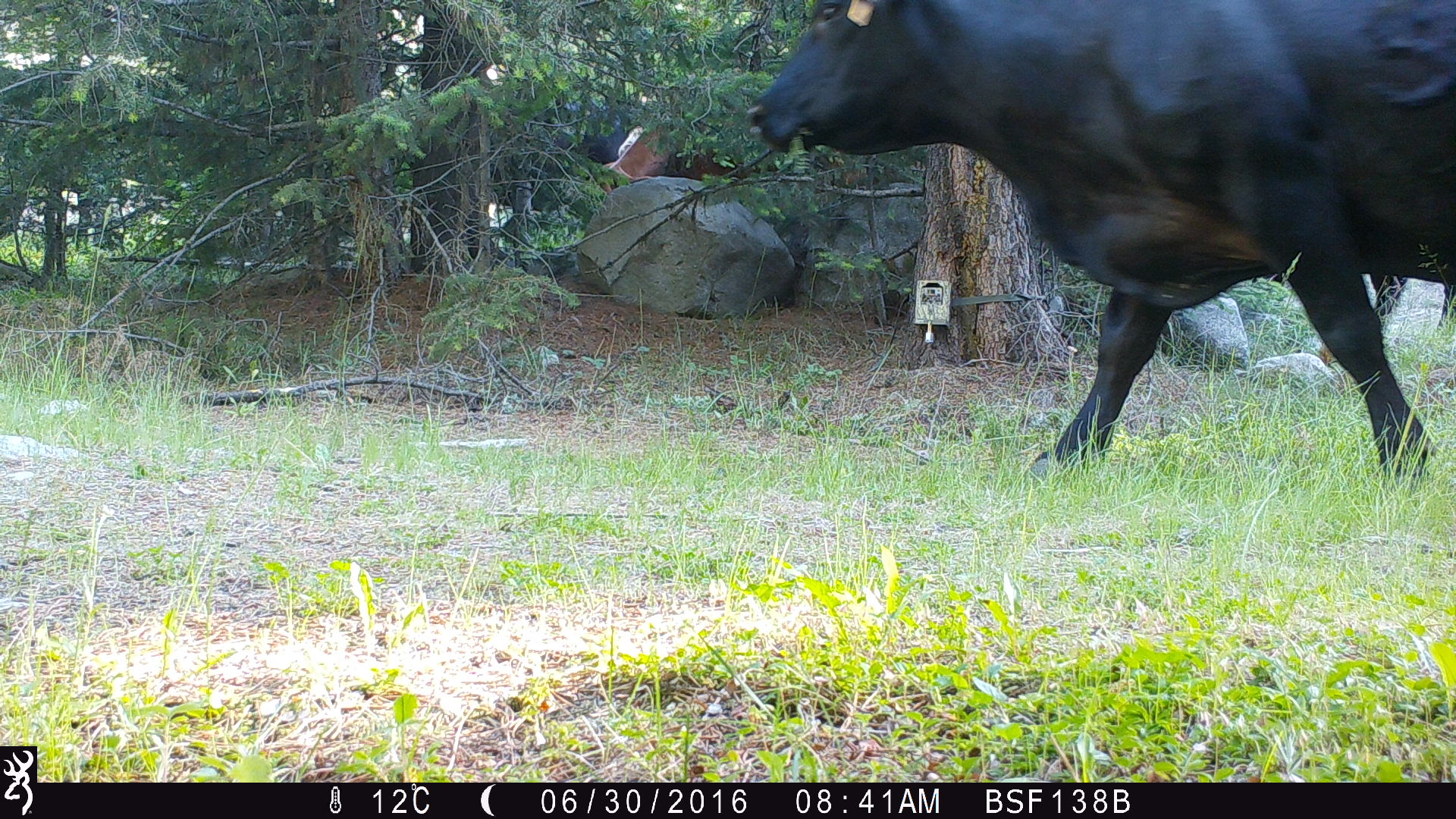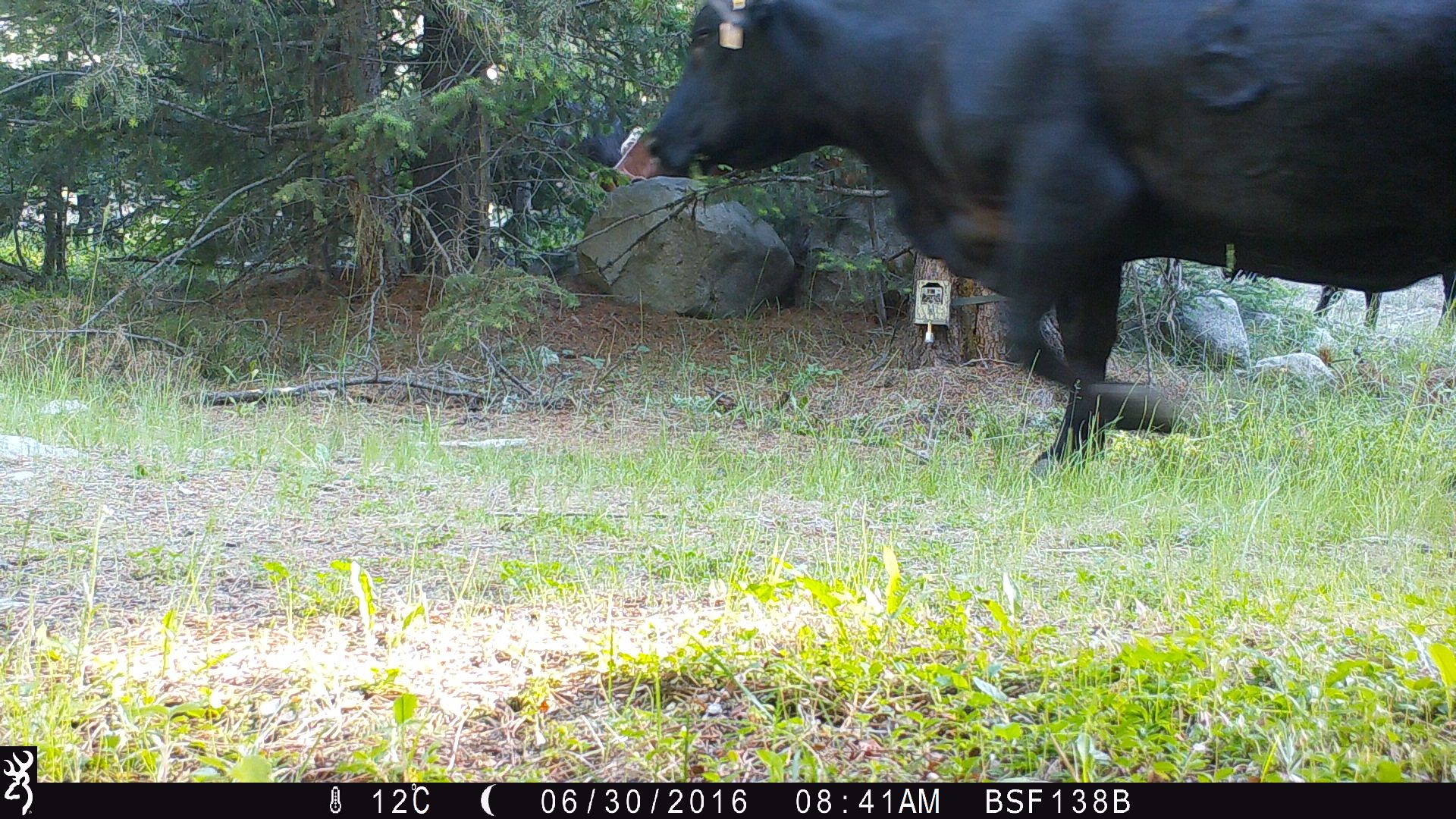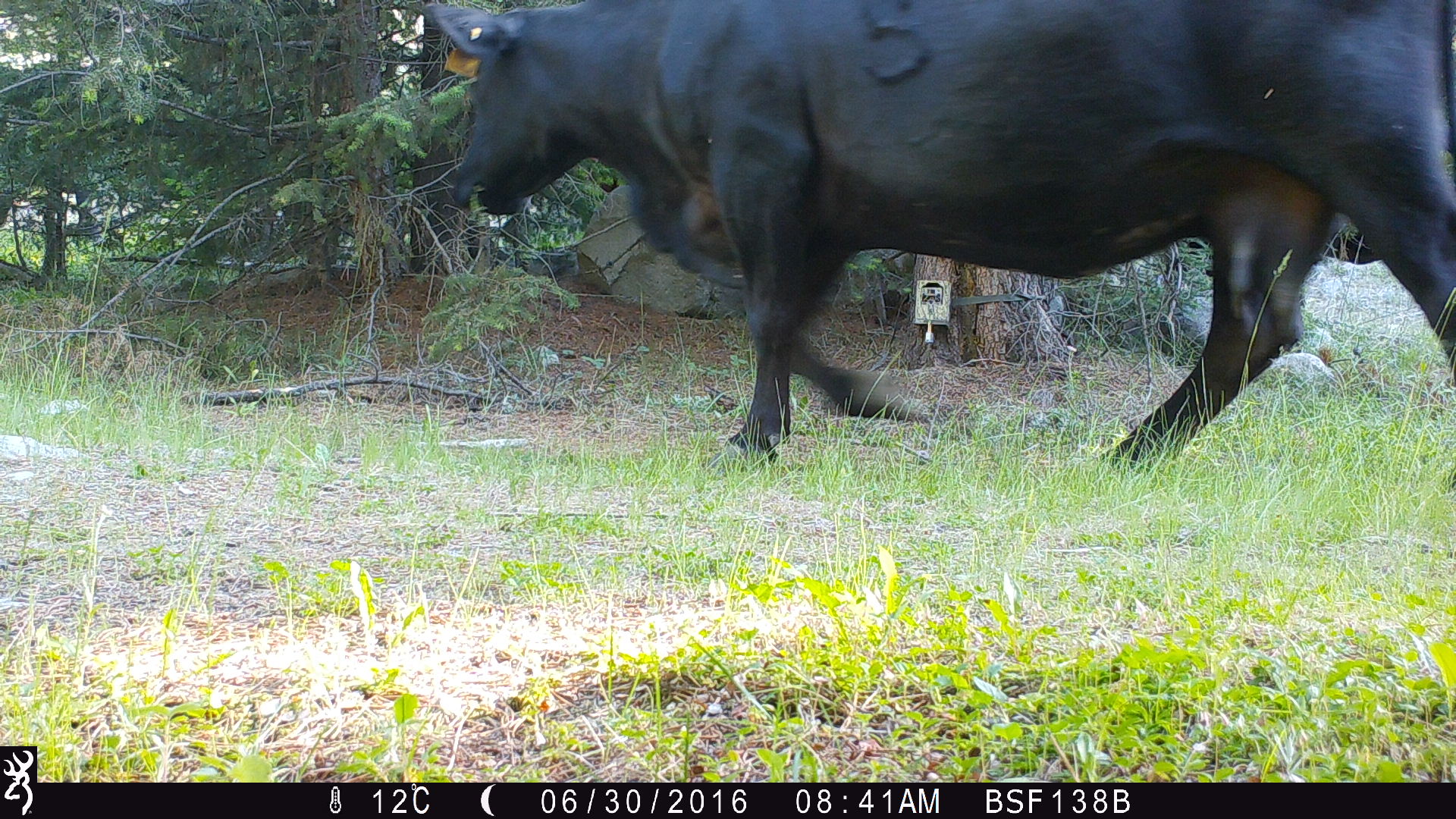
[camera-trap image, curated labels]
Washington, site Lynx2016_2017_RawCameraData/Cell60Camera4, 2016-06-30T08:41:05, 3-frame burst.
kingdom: Animalia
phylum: Chordata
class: Mammalia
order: Artiodactyla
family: Bovidae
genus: Bos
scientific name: Bos taurus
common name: domestic cattle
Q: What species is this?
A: Domestic cattle (Bos taurus).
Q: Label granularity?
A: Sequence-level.